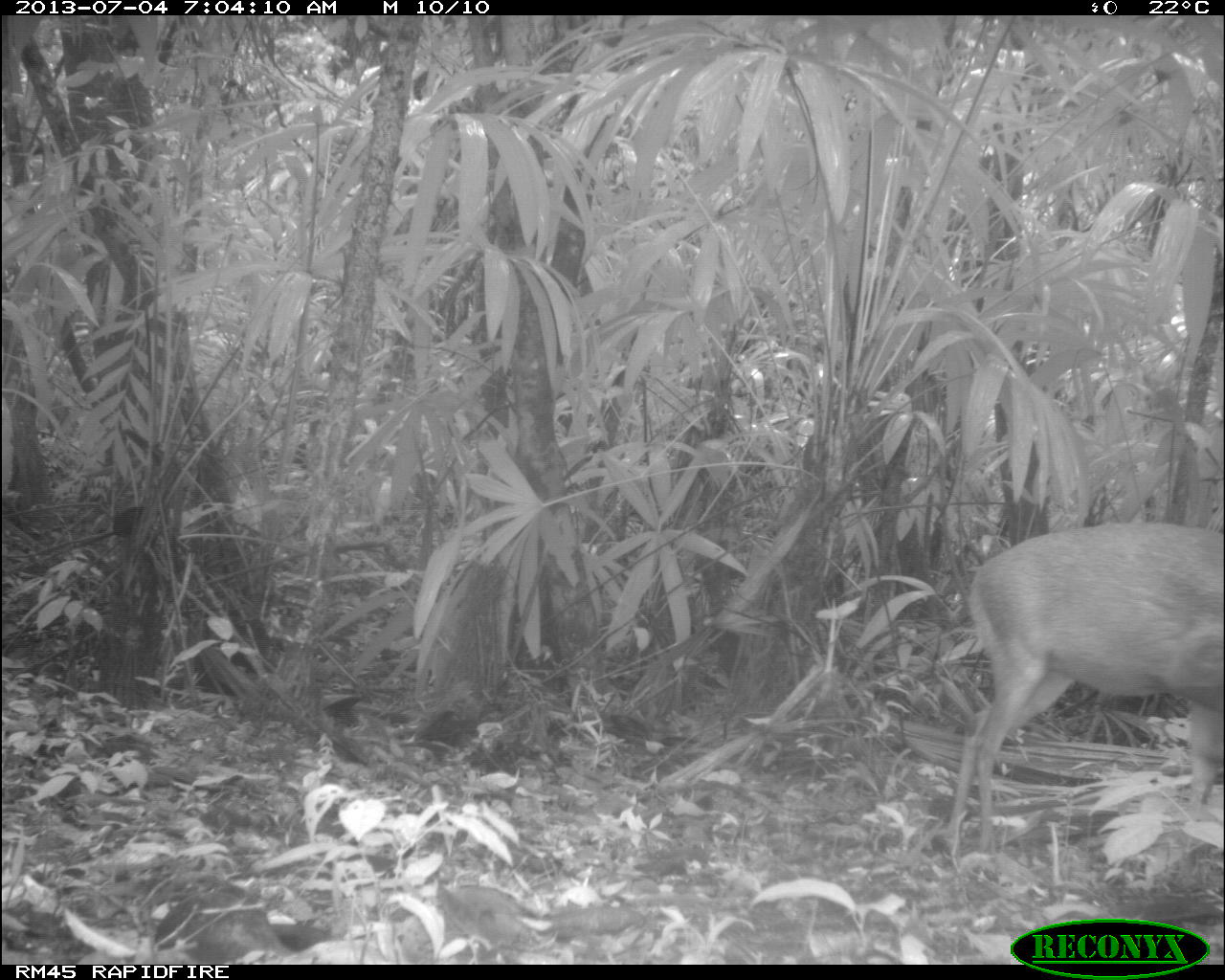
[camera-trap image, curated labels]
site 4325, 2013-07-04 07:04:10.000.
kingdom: Animalia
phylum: Chordata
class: Mammalia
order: Artiodactyla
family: Cervidae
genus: Mazama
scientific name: Mazama temama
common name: central american red brocket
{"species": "Mazama temama (central american red brocket)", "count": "1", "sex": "female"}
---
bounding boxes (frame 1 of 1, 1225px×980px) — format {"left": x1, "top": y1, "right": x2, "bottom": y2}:
mazama temama: {"left": 946, "top": 517, "right": 1225, "bottom": 857}